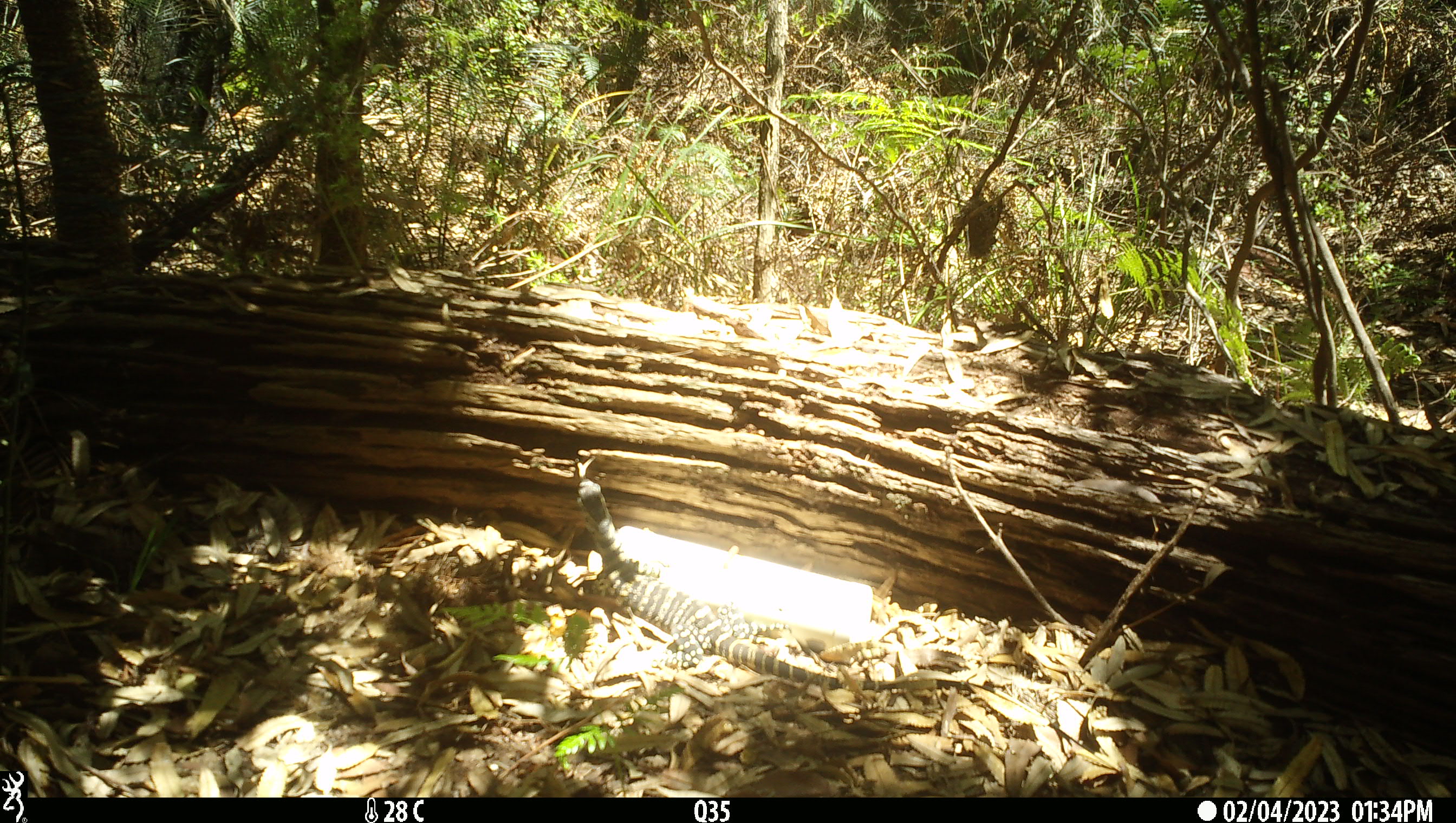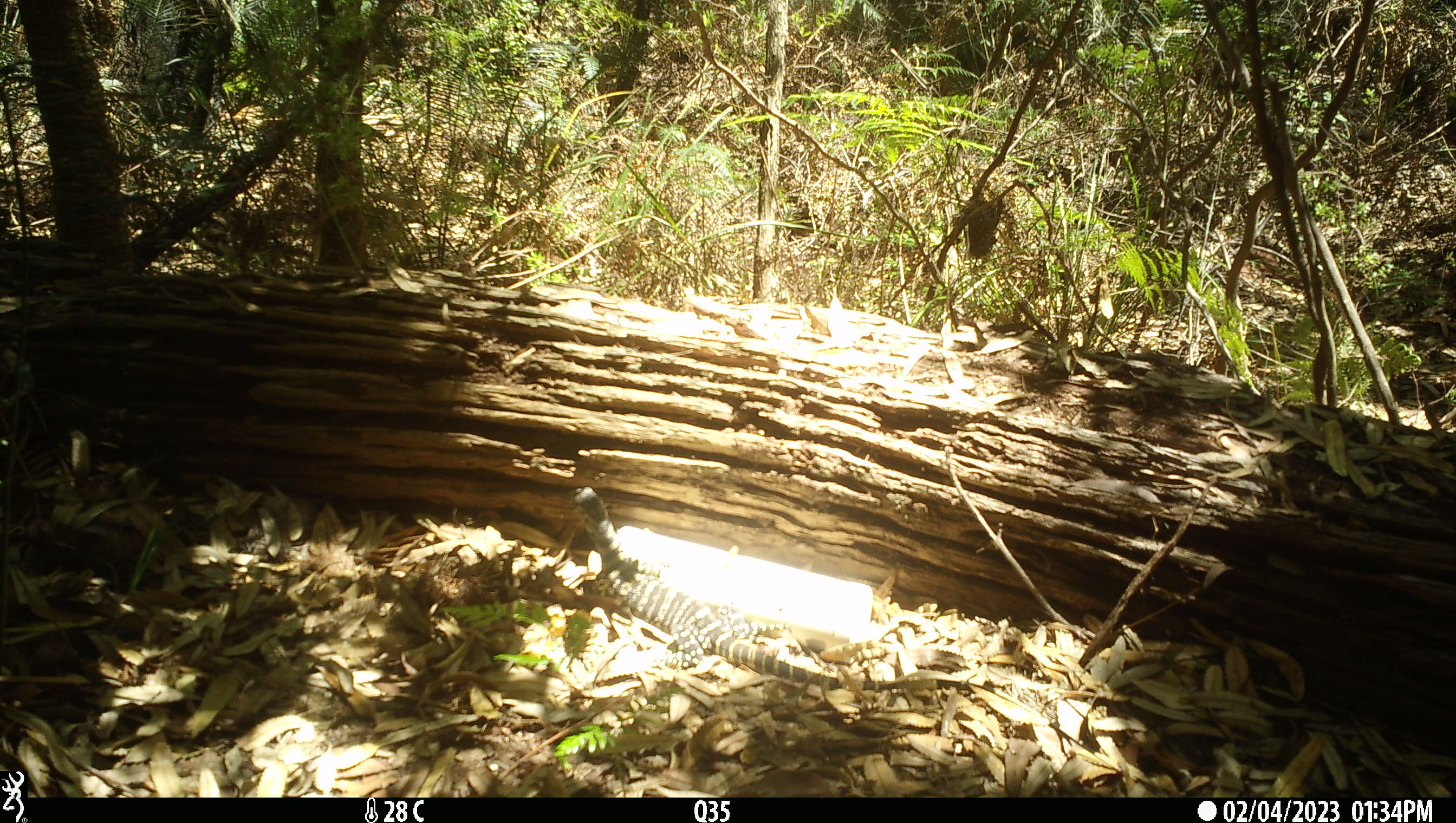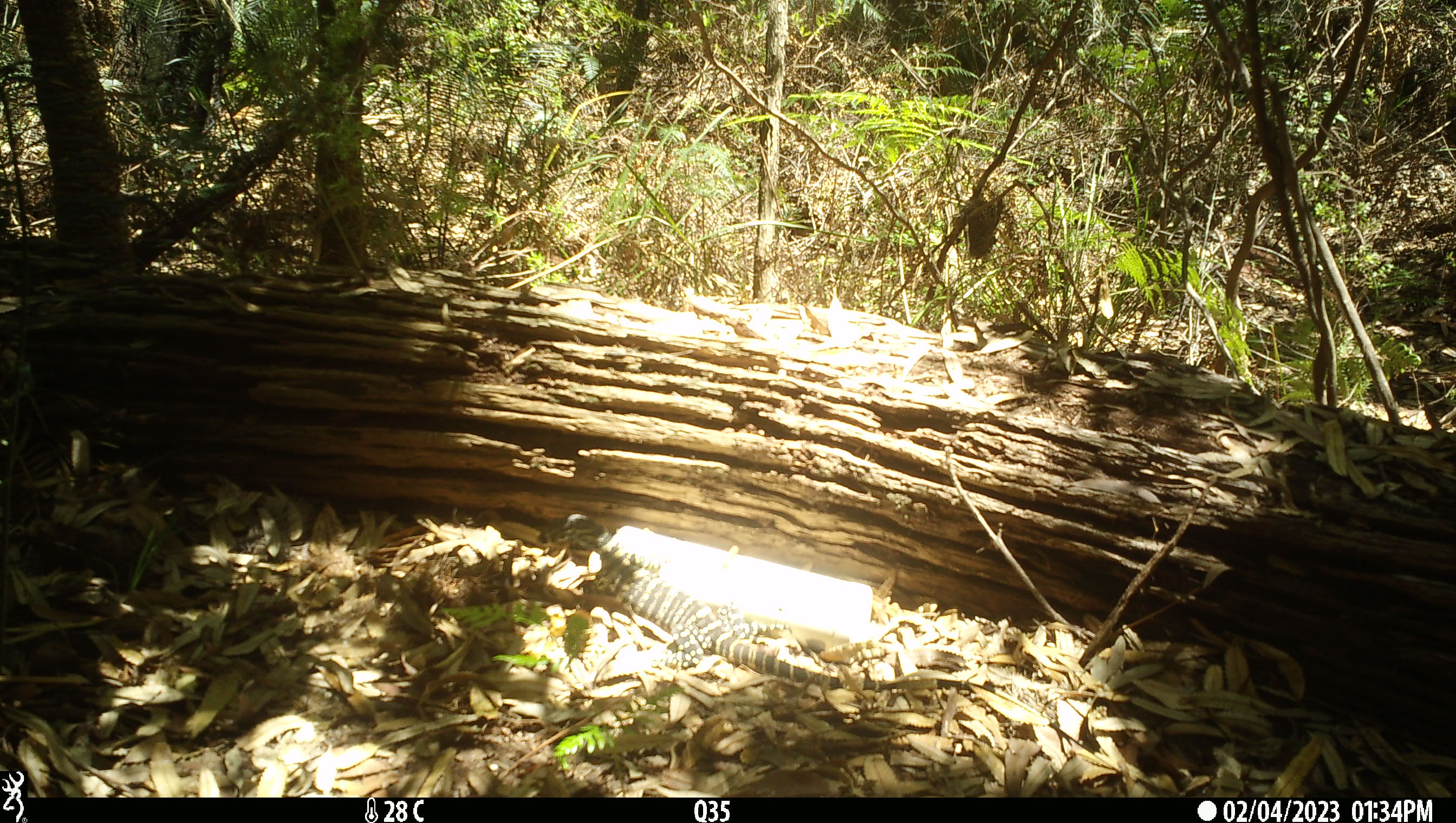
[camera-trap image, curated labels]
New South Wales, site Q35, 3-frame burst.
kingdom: Animalia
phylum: Chordata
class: Reptilia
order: Squamata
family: Varanidae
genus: Varanus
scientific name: Varanus varius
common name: lace monitor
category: goanna